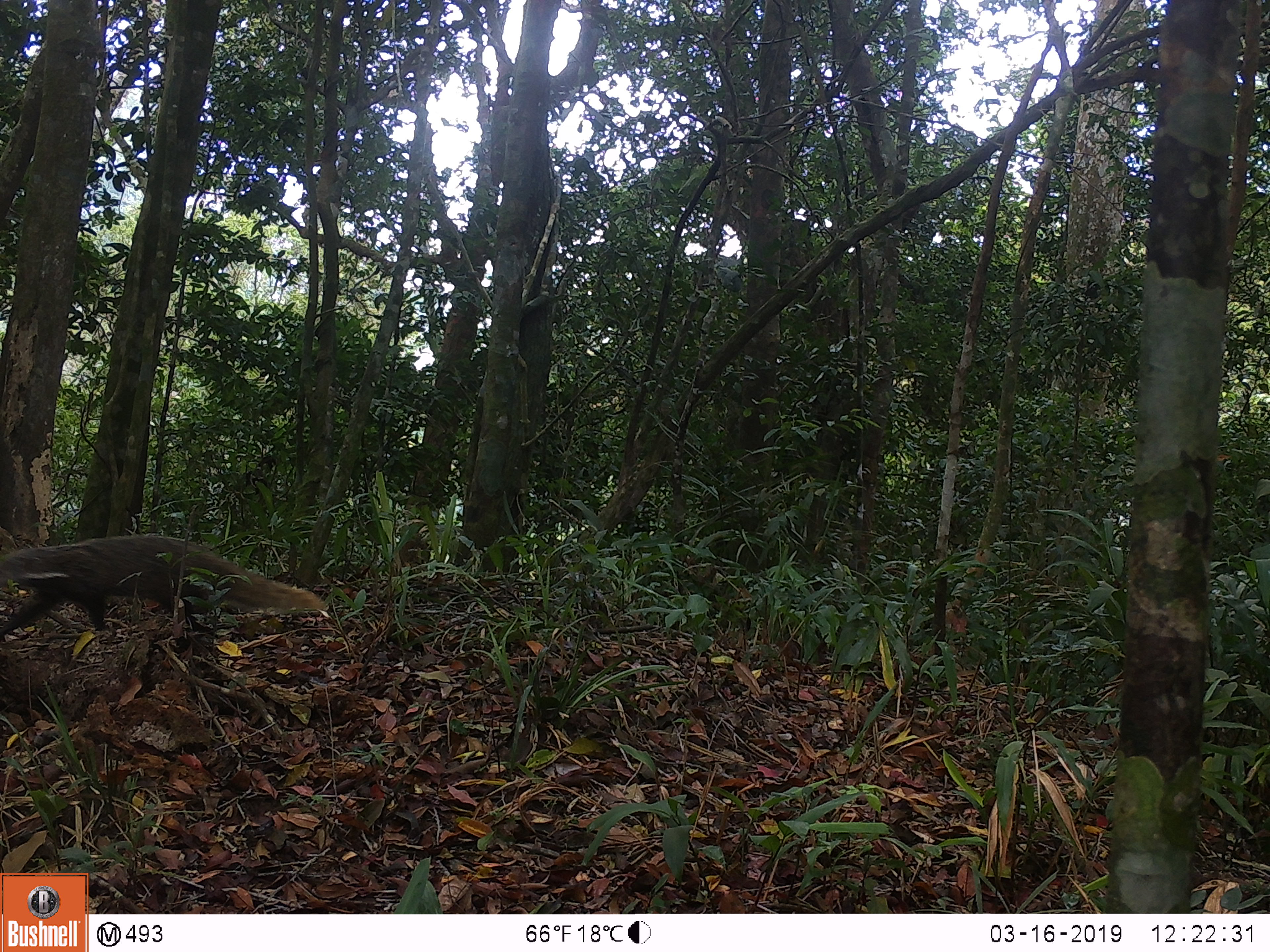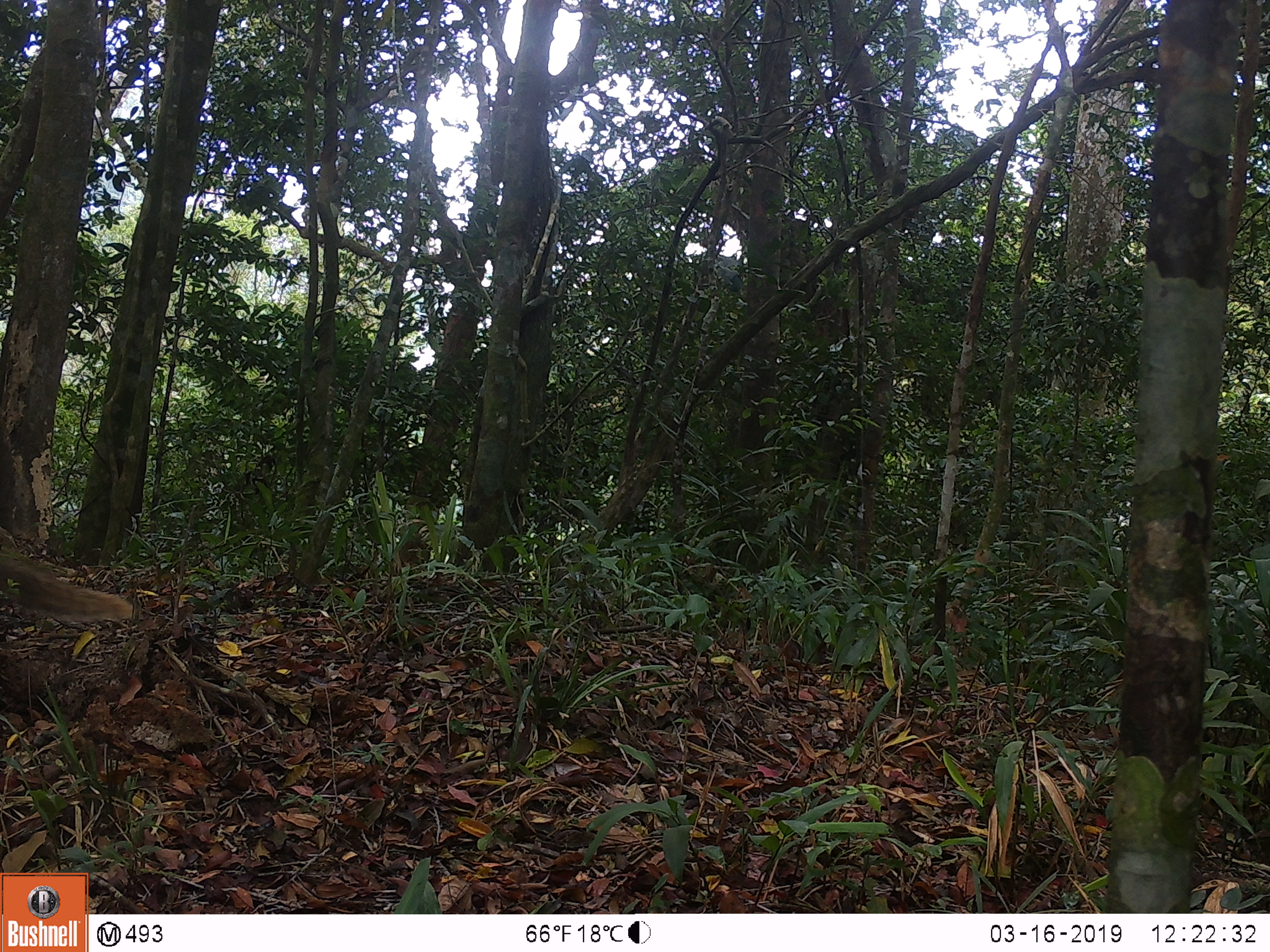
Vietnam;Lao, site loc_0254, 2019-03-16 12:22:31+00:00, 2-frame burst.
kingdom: Animalia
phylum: Chordata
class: Mammalia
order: Carnivora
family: Herpestidae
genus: Urva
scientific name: Urva urva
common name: crab-eating mongoose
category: crab eating mongoose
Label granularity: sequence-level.